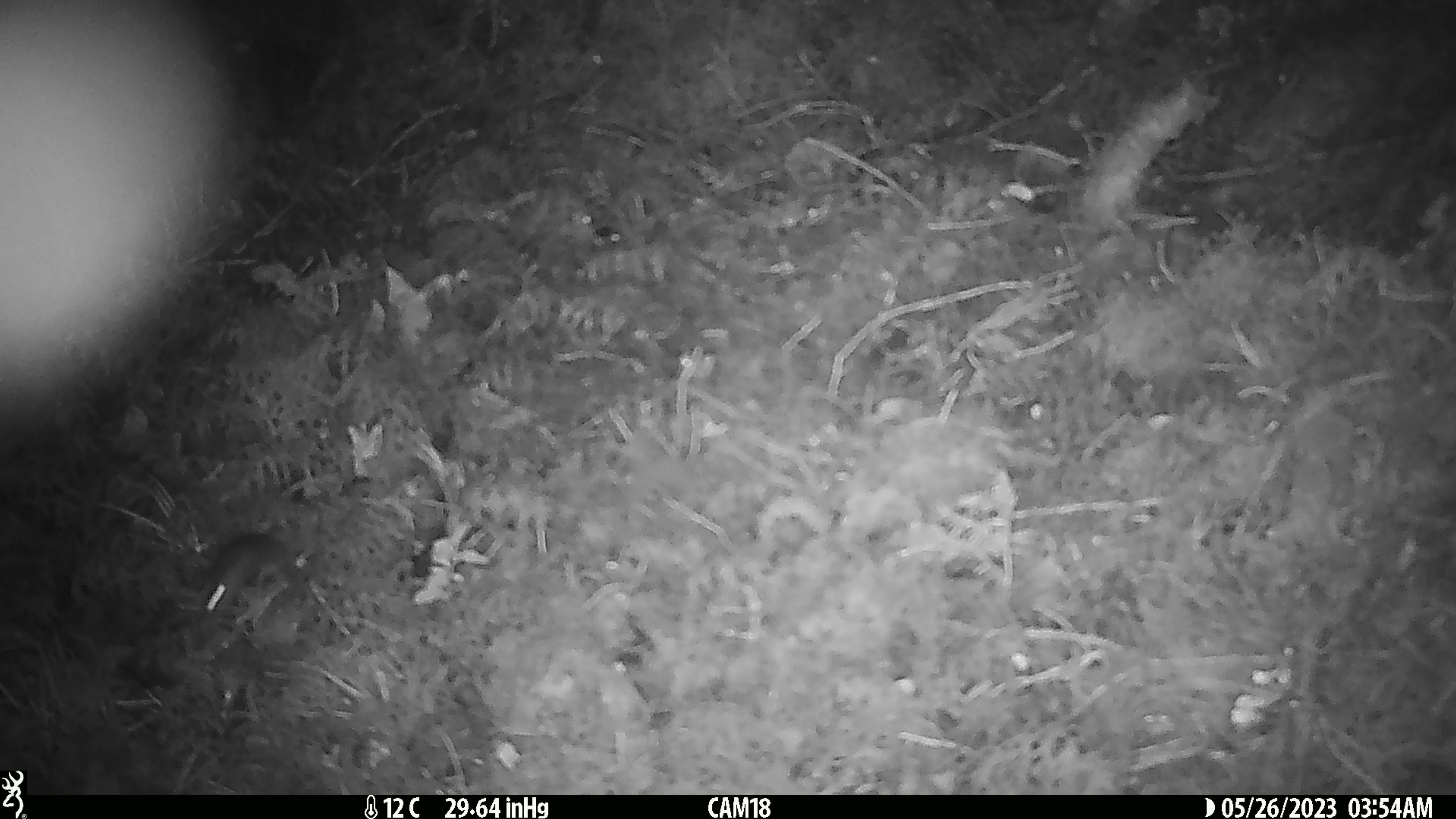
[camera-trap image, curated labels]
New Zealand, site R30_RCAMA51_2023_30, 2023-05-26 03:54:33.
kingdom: Animalia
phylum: Chordata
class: Mammalia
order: Rodentia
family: Muridae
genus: Mus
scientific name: Mus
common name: mouse